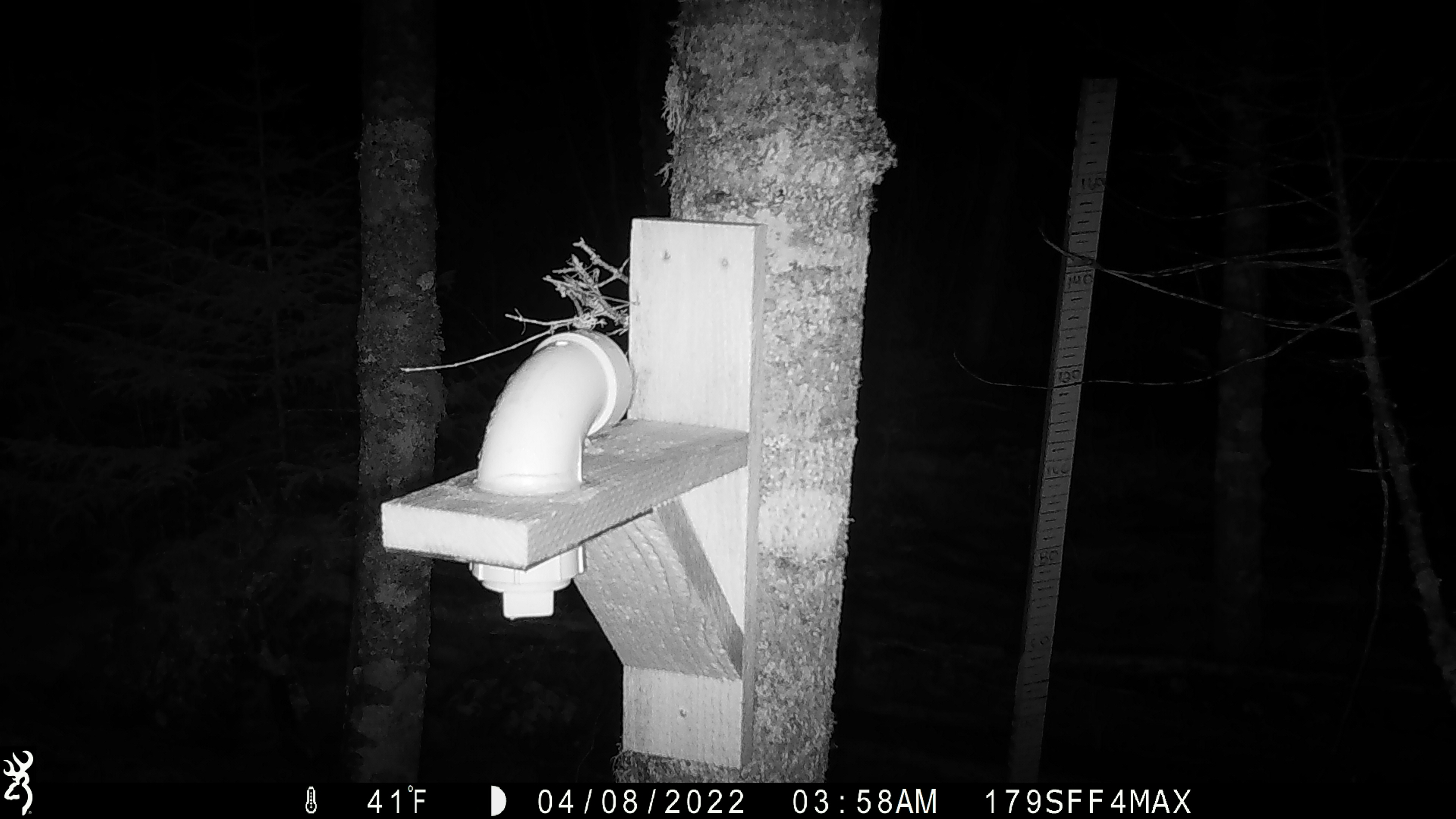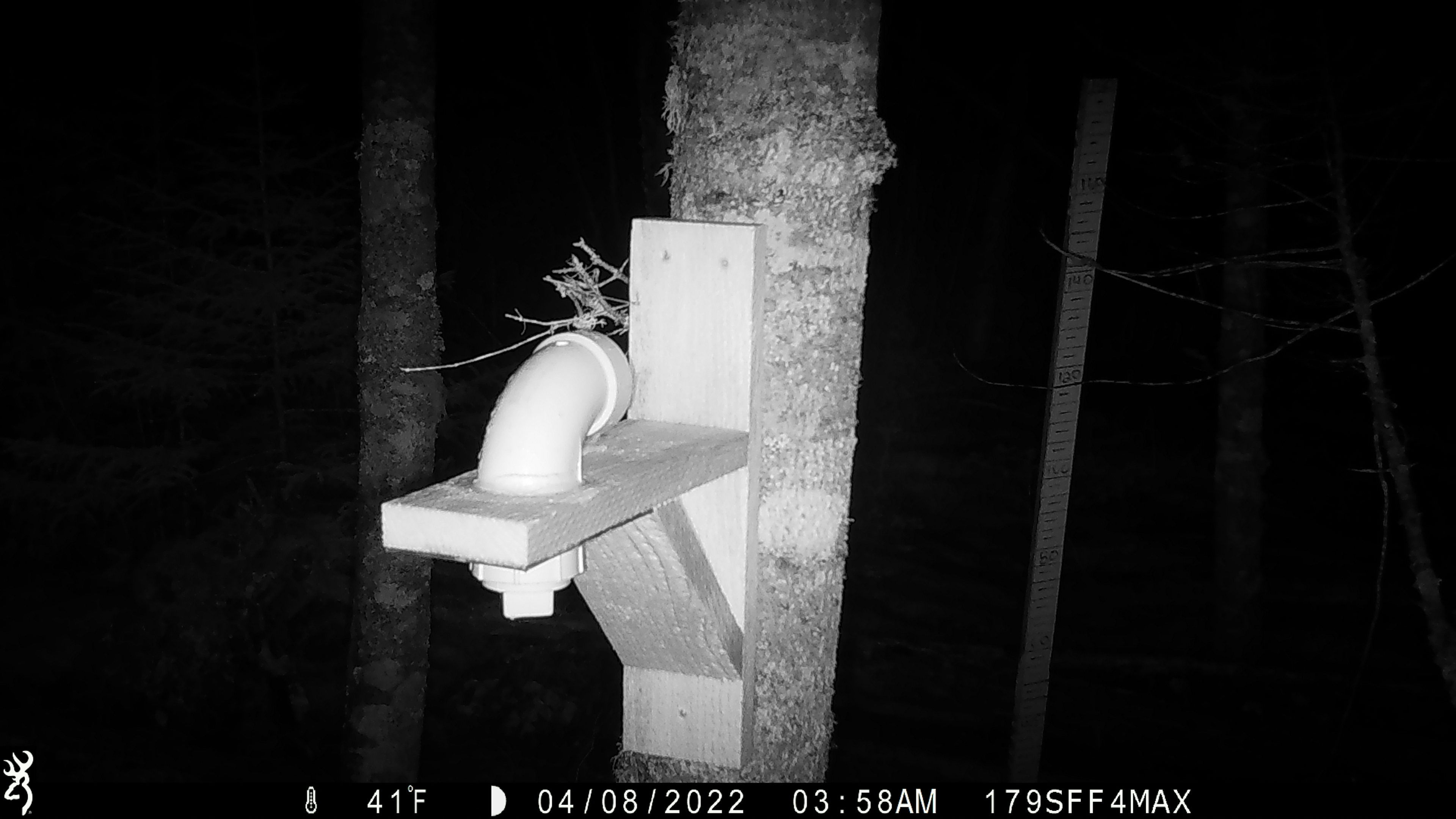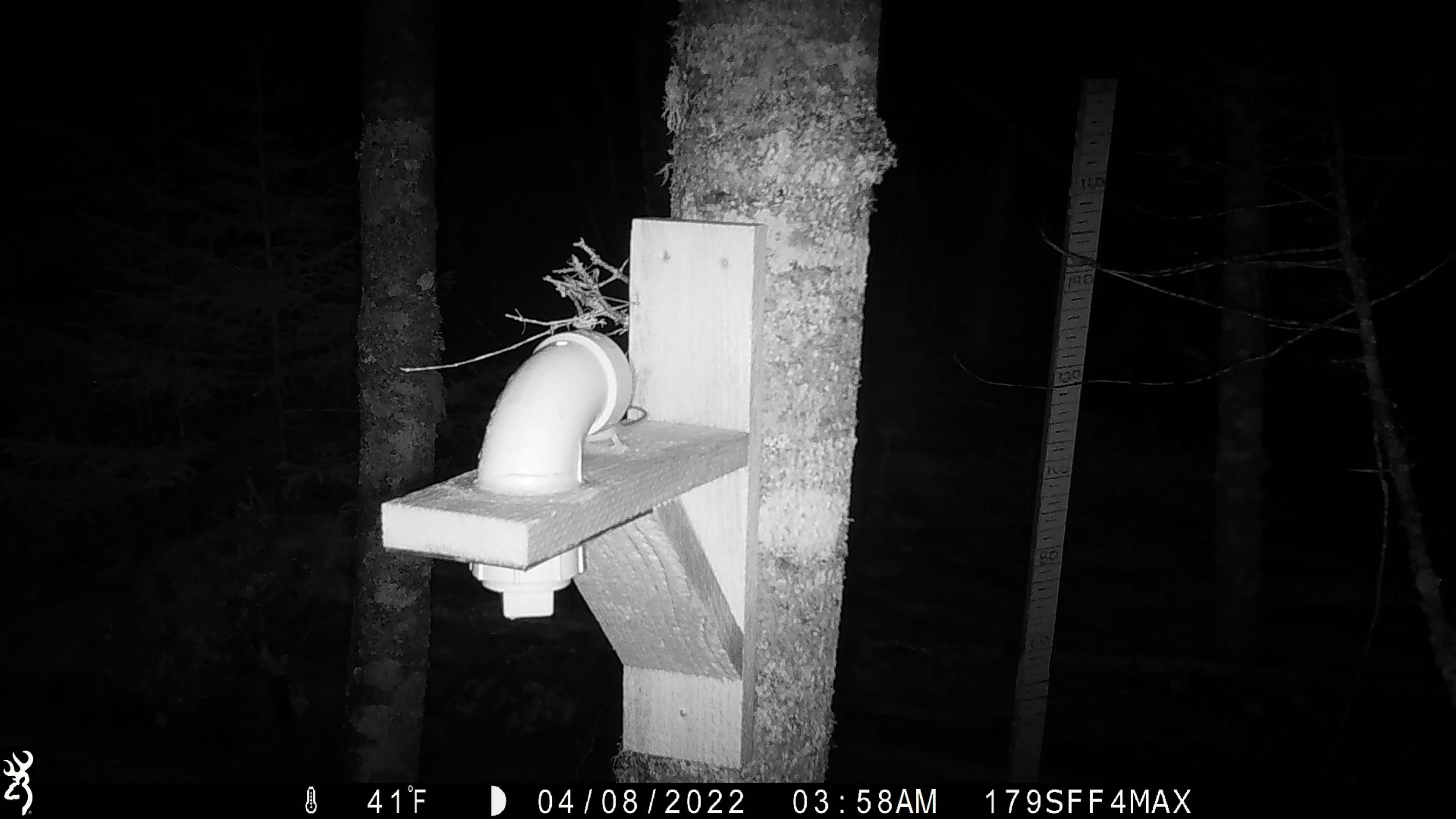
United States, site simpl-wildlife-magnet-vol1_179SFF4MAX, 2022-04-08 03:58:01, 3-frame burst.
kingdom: Animalia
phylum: Chordata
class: Mammalia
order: Rodentia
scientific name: Rodentia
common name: mouse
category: mouse sp.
Mouse sp. (mouse) (Rodentia).